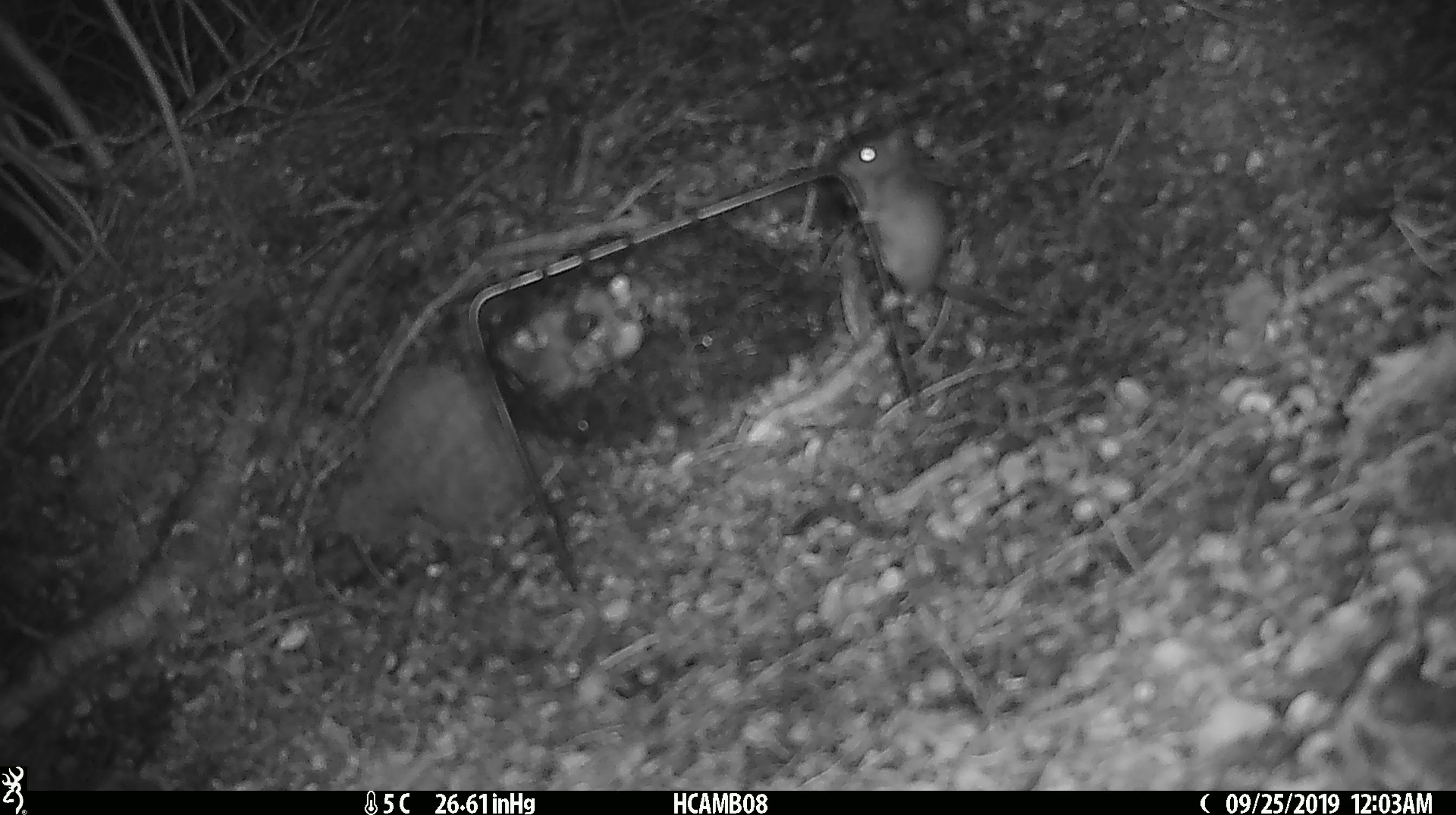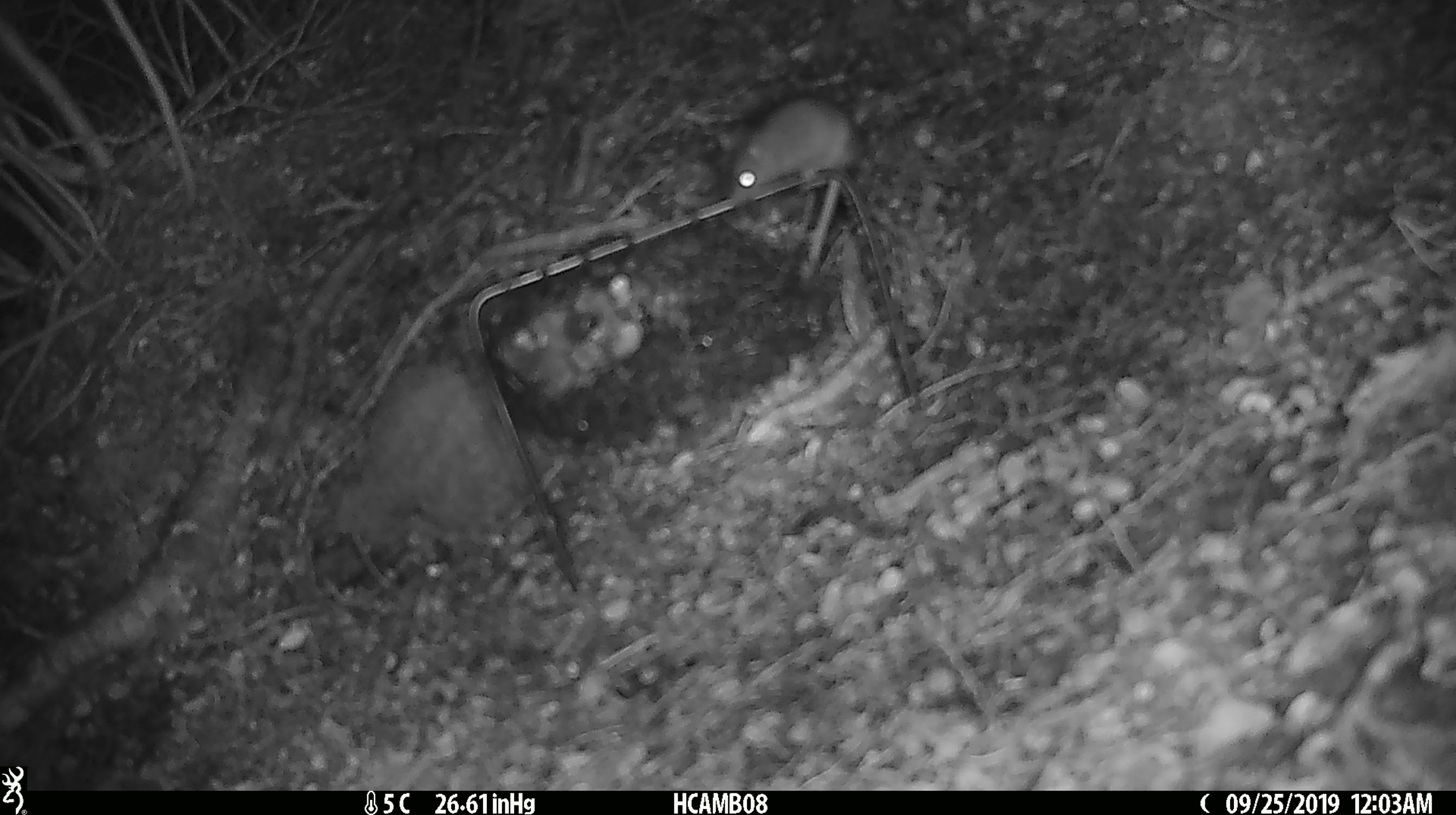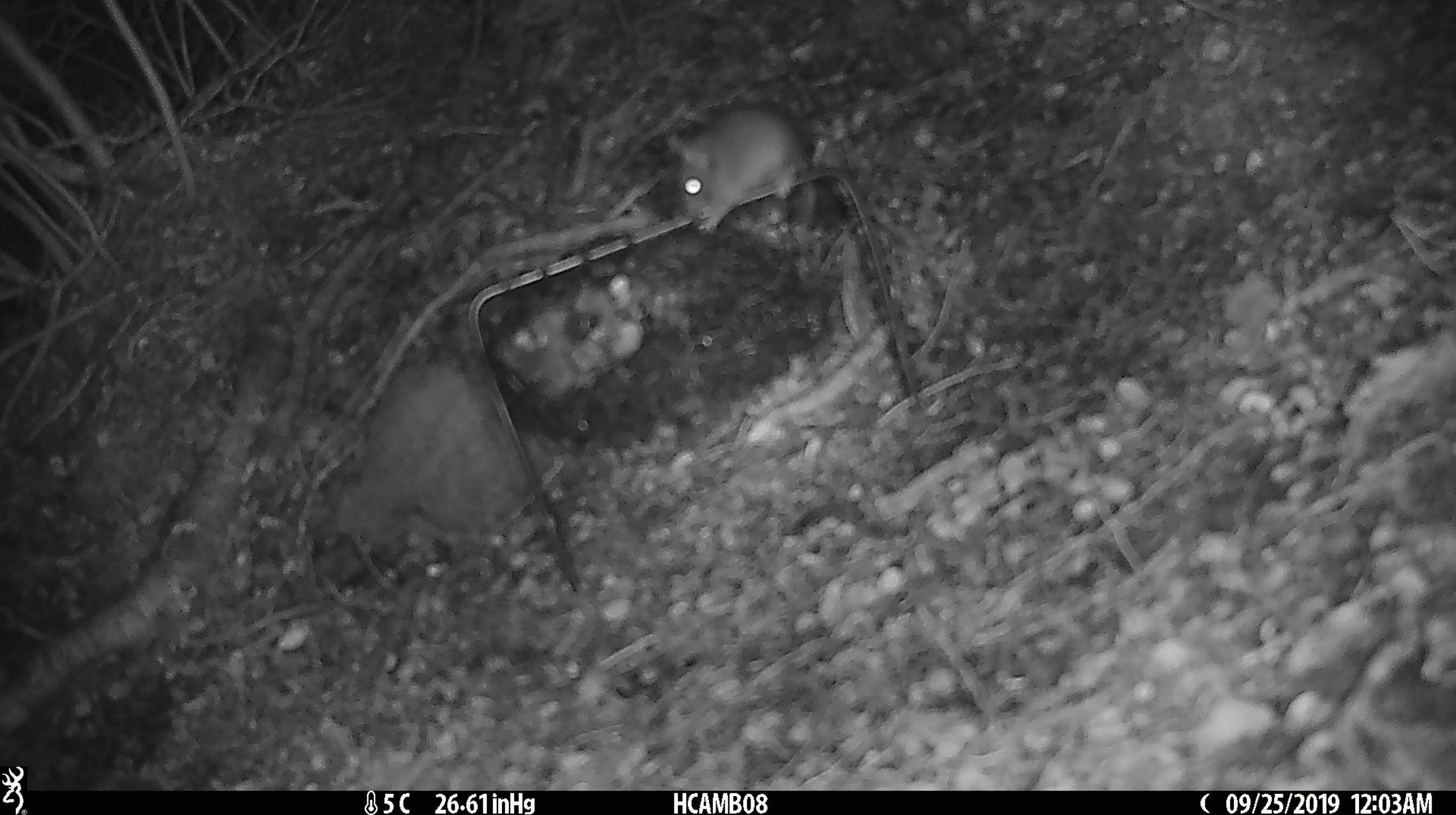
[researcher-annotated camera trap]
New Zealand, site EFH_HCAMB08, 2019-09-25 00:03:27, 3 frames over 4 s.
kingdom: Animalia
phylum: Chordata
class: Mammalia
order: Rodentia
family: Muridae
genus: Mus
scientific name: Mus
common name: mouse